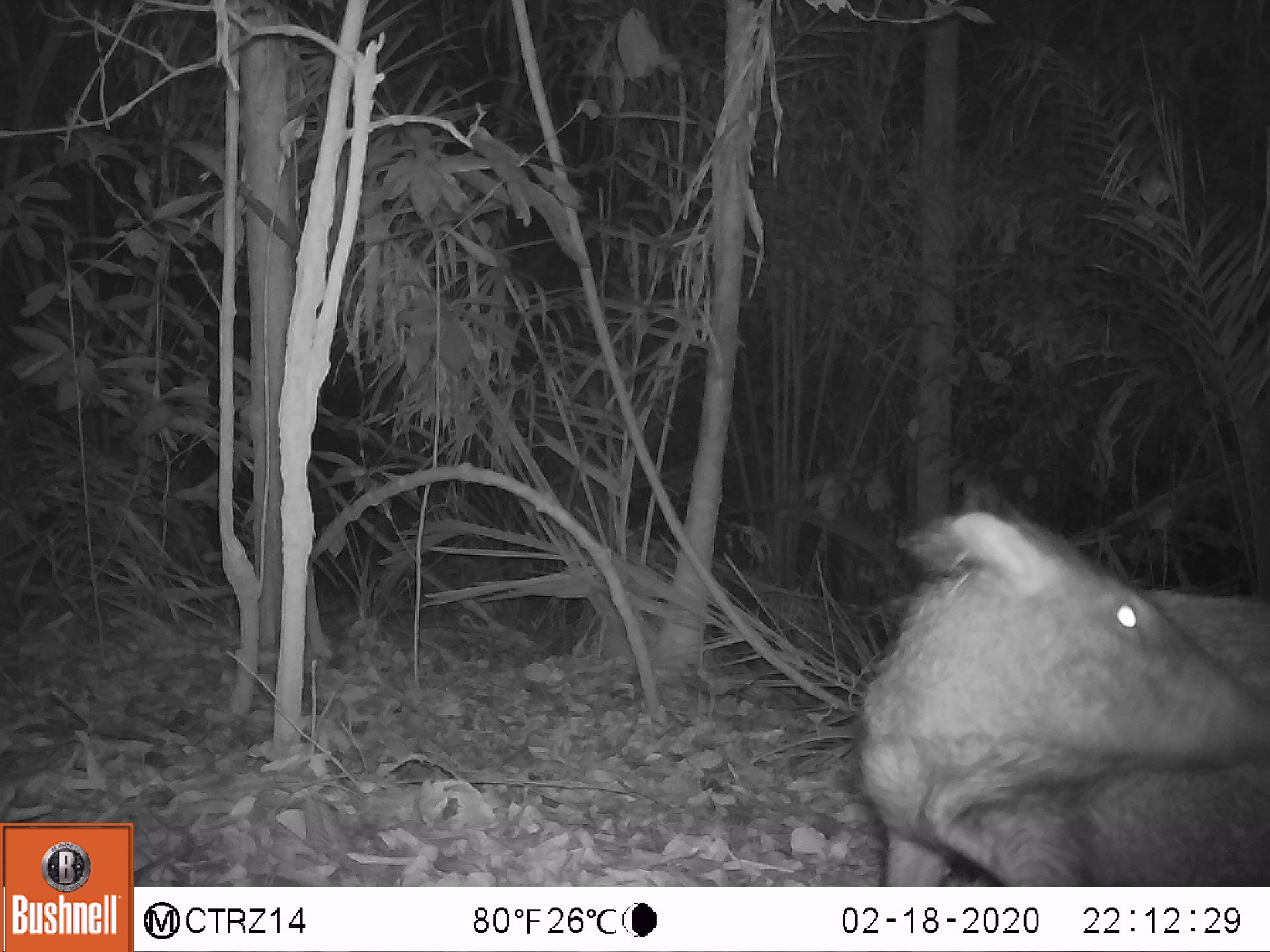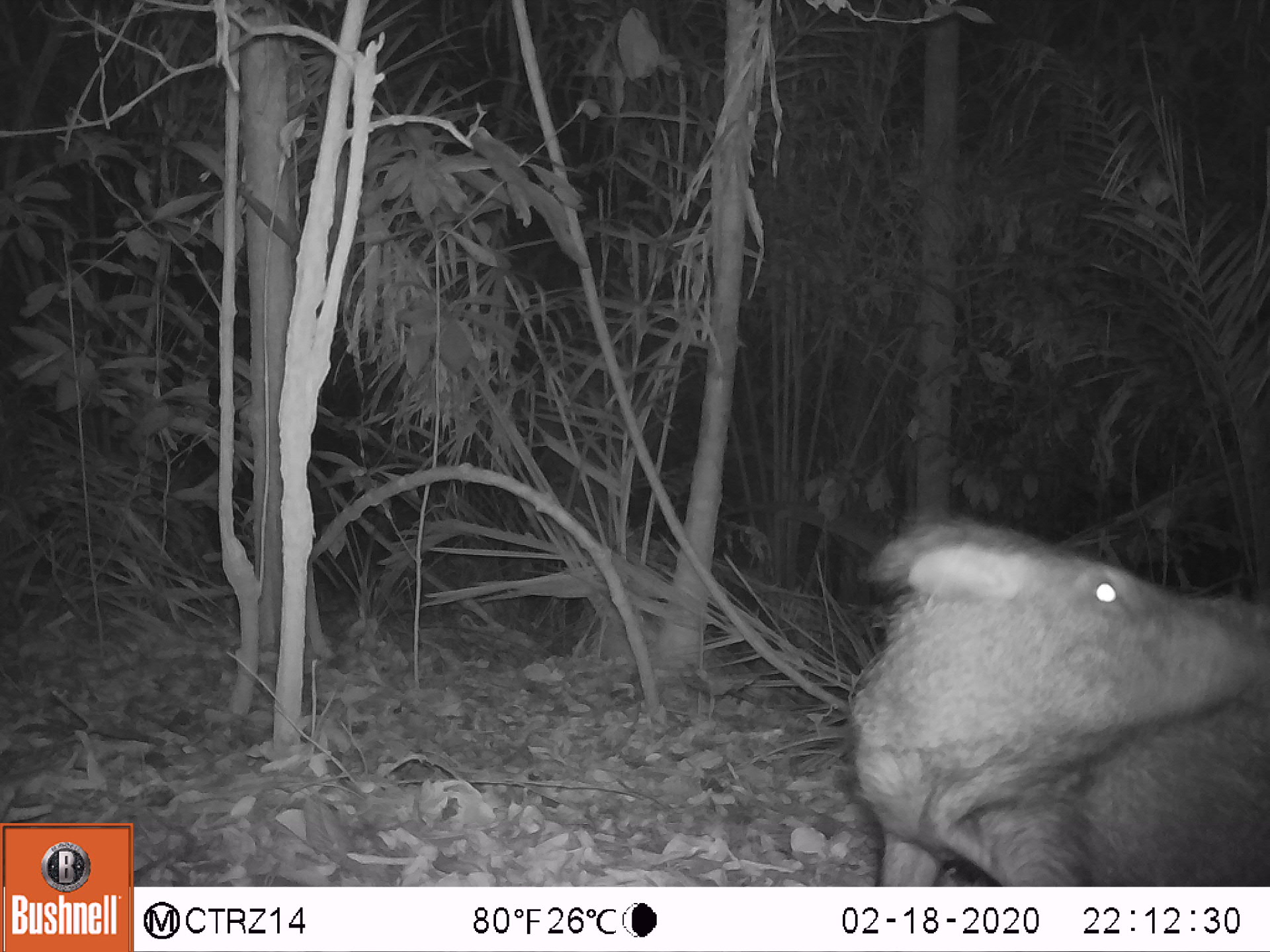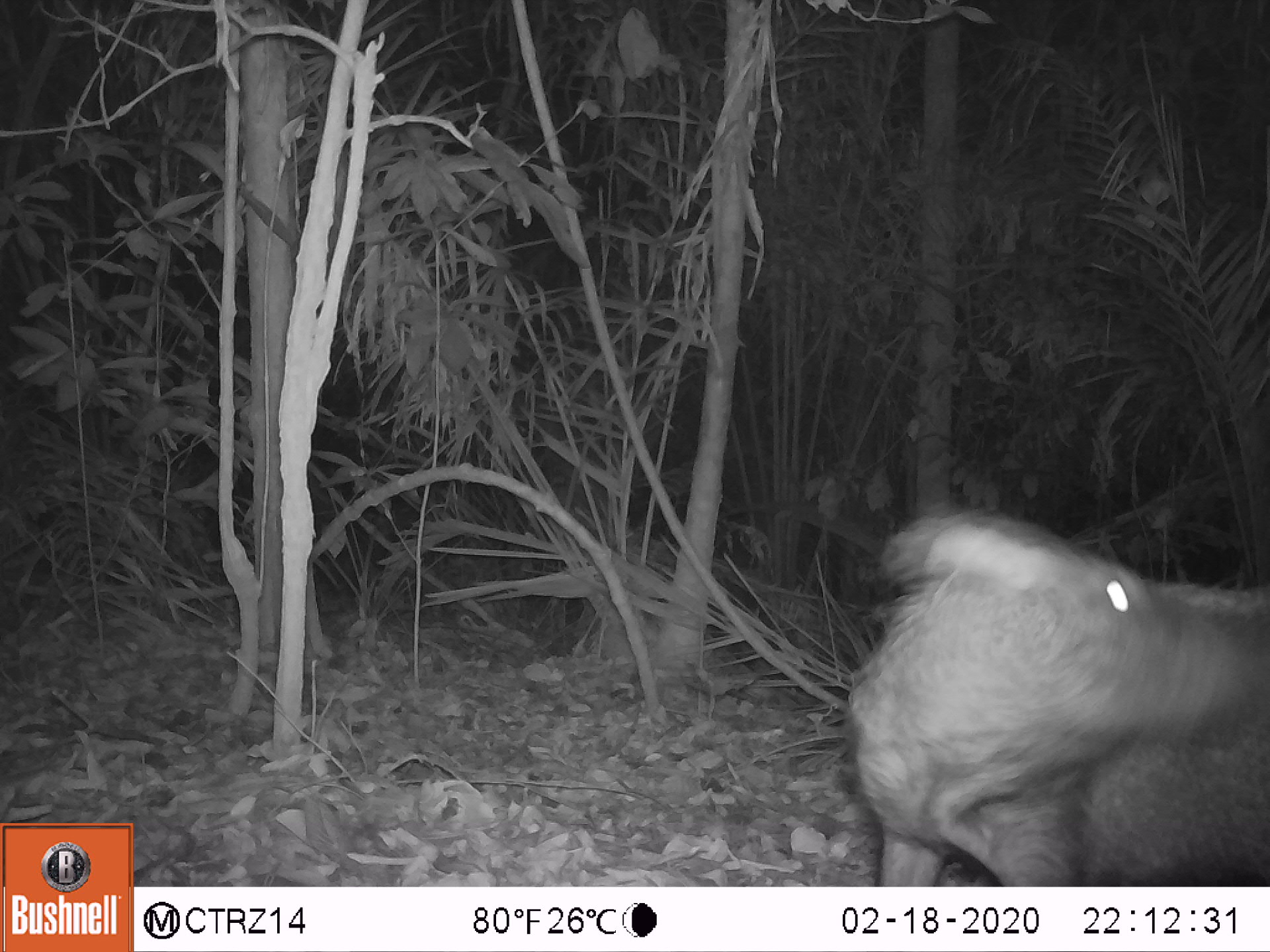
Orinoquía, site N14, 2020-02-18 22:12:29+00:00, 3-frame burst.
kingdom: Animalia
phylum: Chordata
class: Mammalia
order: Artiodactyla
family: Tayassuidae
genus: Pecari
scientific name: Pecari tajacu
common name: collared peccary